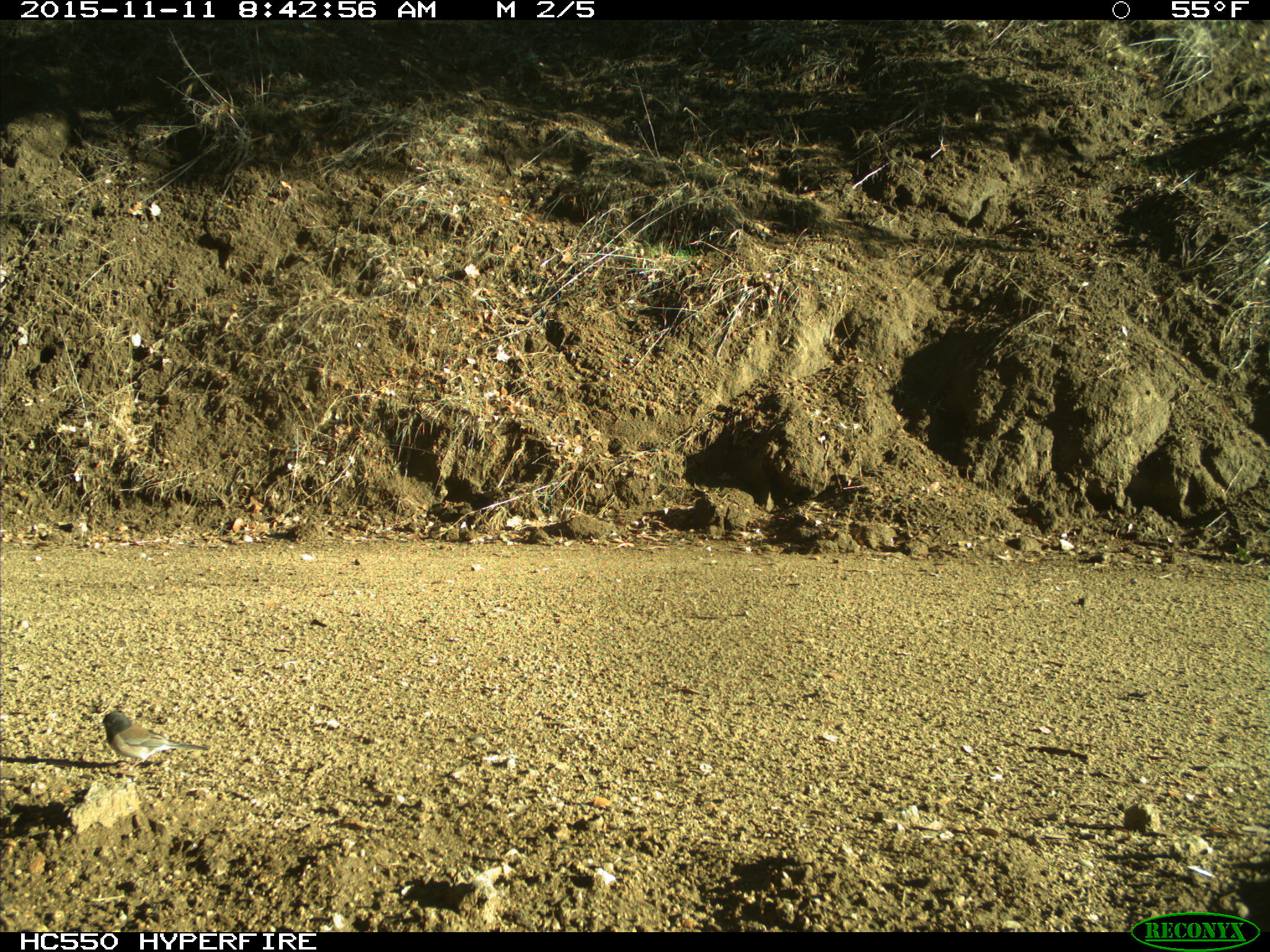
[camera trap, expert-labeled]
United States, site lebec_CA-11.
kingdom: Animalia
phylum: Chordata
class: Aves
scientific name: Aves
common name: birds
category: unidentified bird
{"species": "unidentified bird (birds) (Aves)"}